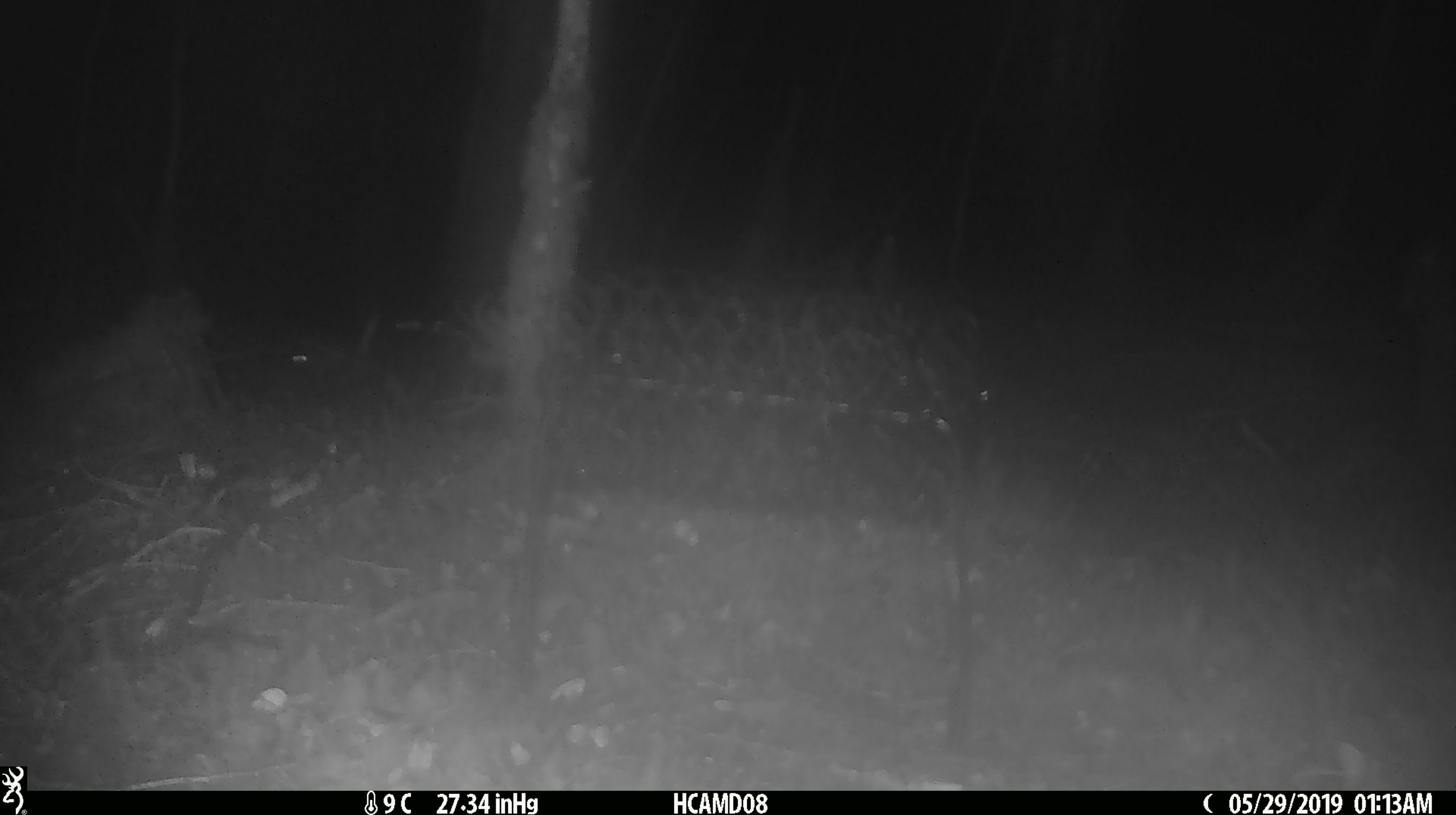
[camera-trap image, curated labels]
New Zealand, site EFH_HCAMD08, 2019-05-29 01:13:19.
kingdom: Animalia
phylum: Chordata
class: Mammalia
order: Rodentia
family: Muridae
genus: Mus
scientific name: Mus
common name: mouse